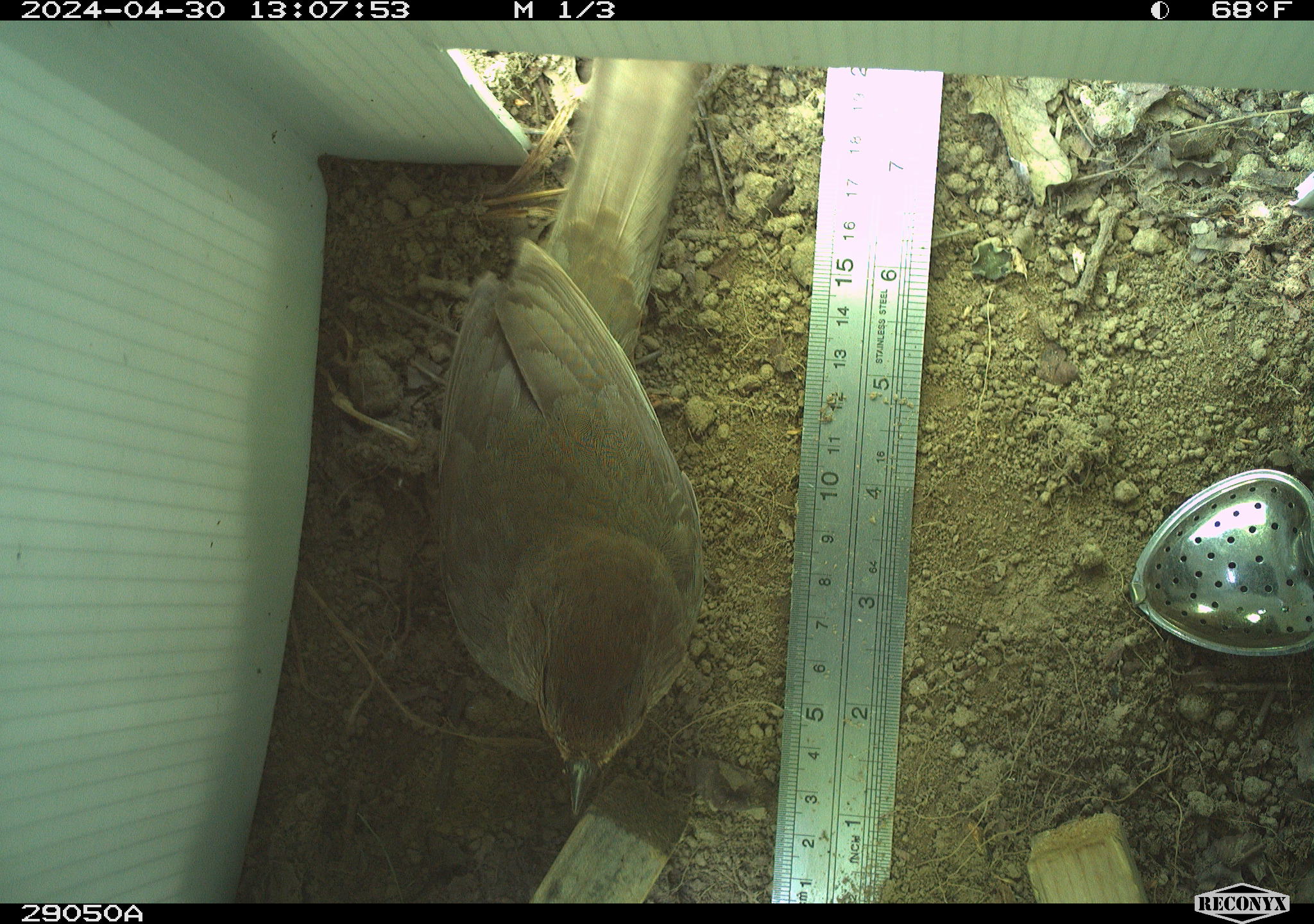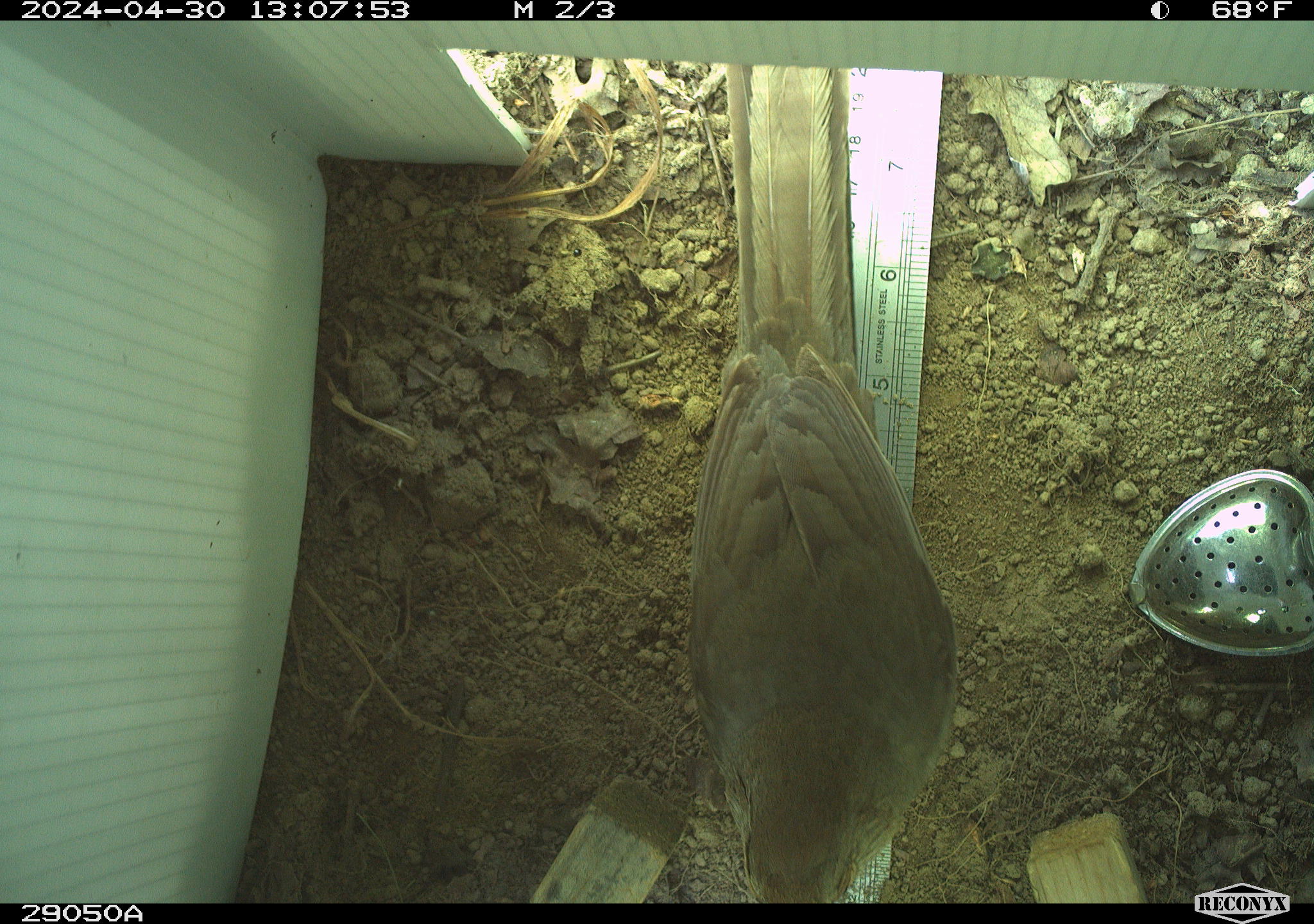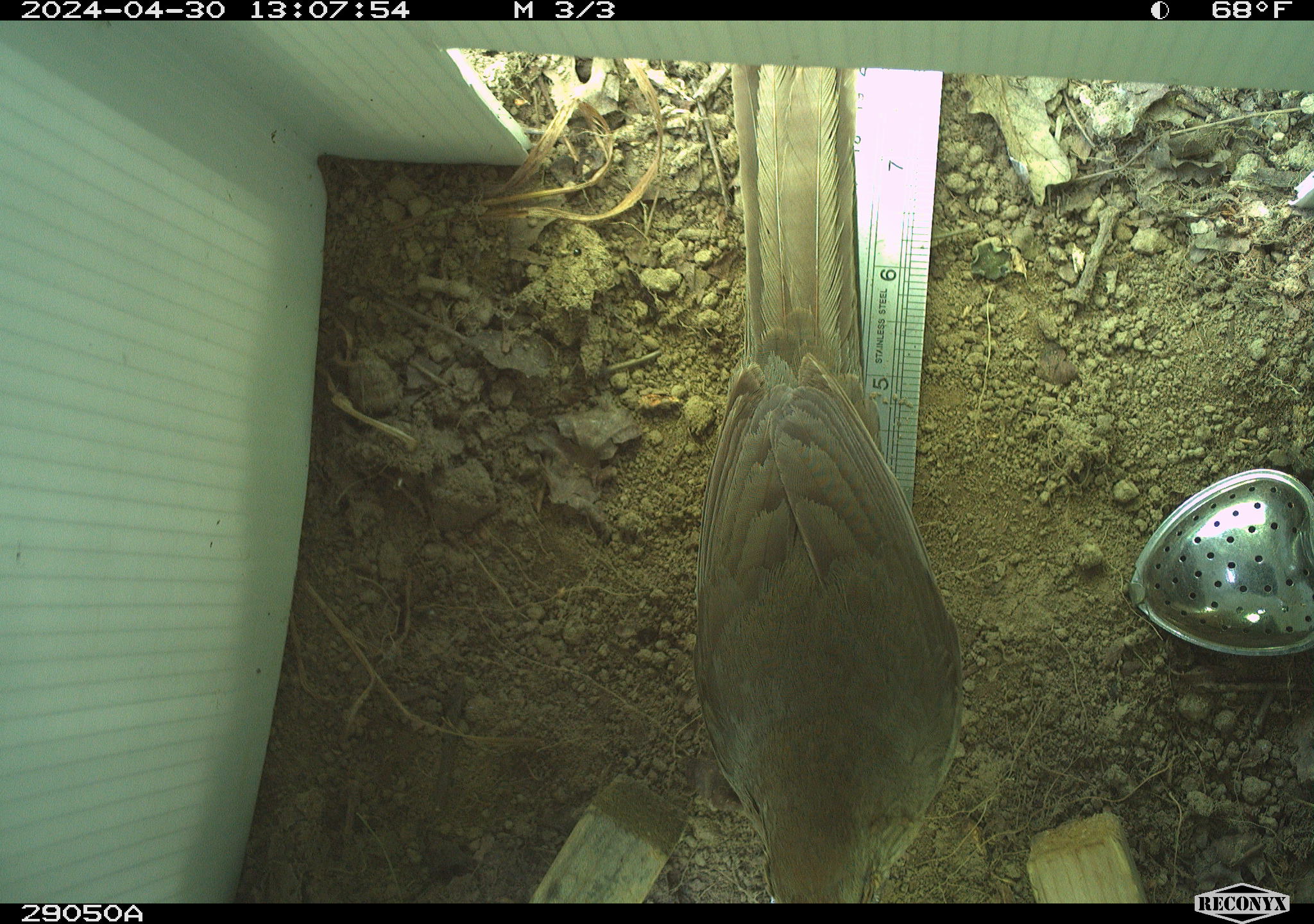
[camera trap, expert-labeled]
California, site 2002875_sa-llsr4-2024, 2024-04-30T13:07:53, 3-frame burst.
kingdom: Animalia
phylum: Chordata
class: Aves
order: Passeriformes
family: Passerellidae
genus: Melozone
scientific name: Melozone crissalis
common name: california towhee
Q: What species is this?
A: California towhee (Melozone crissalis).